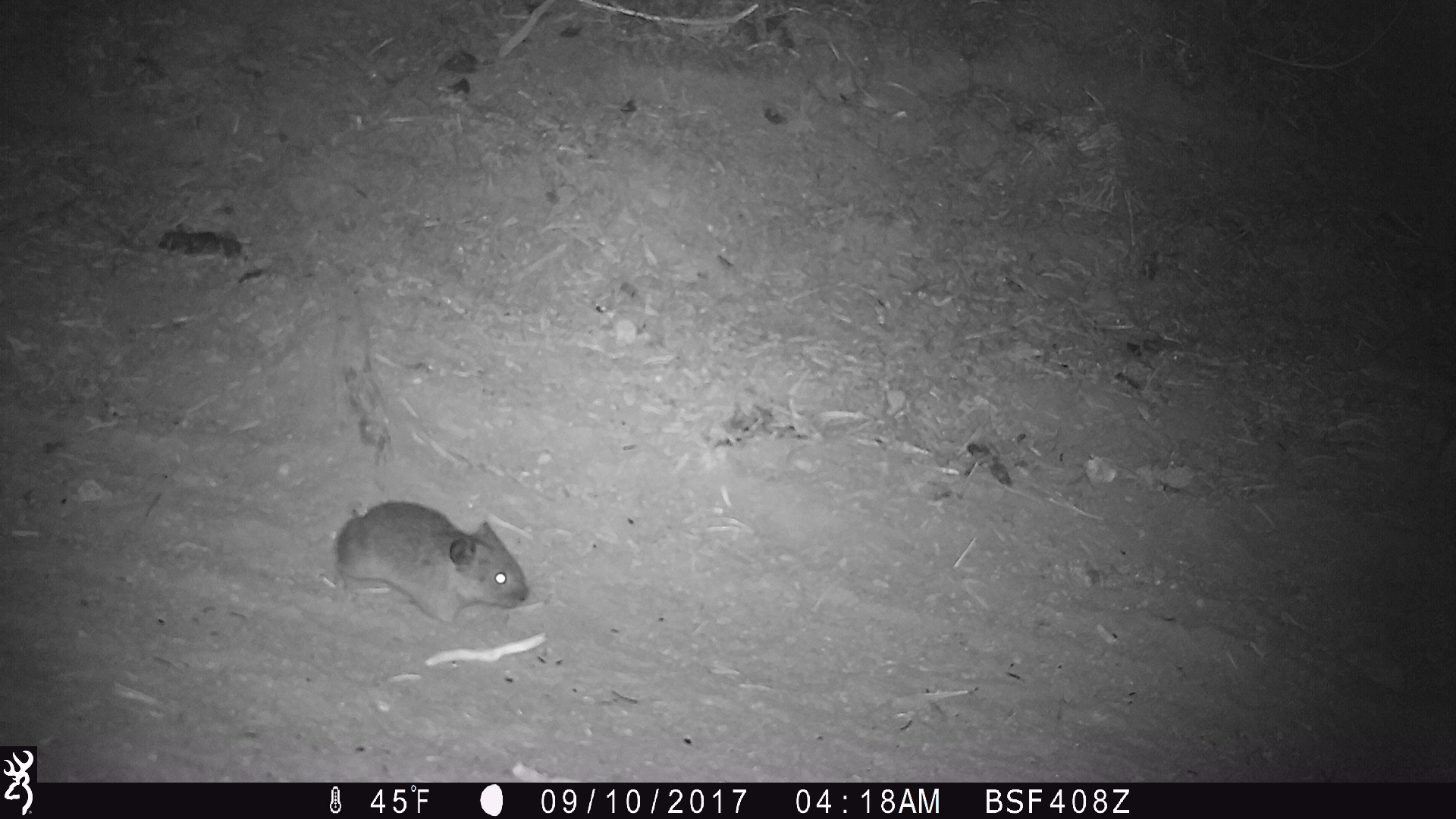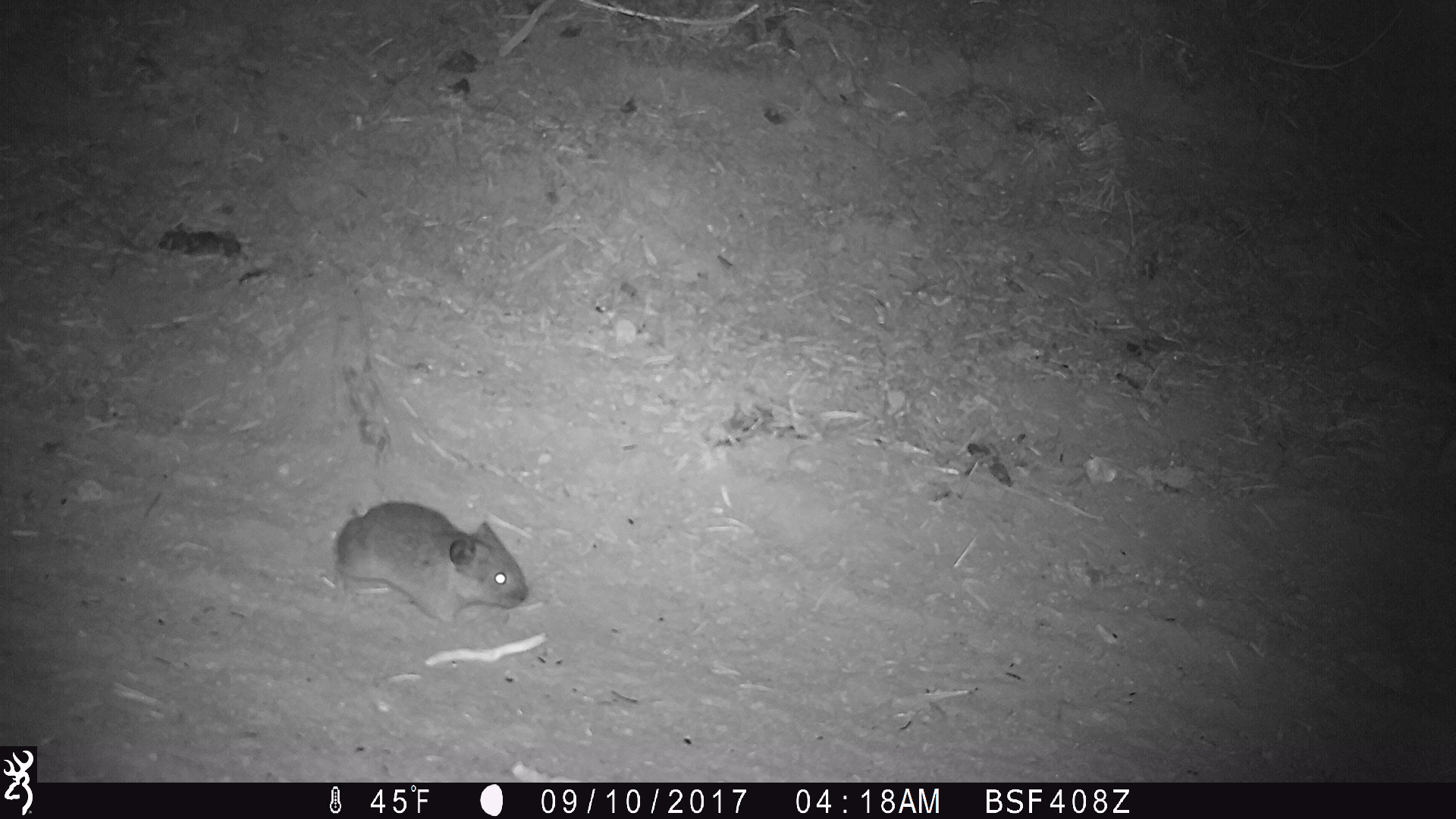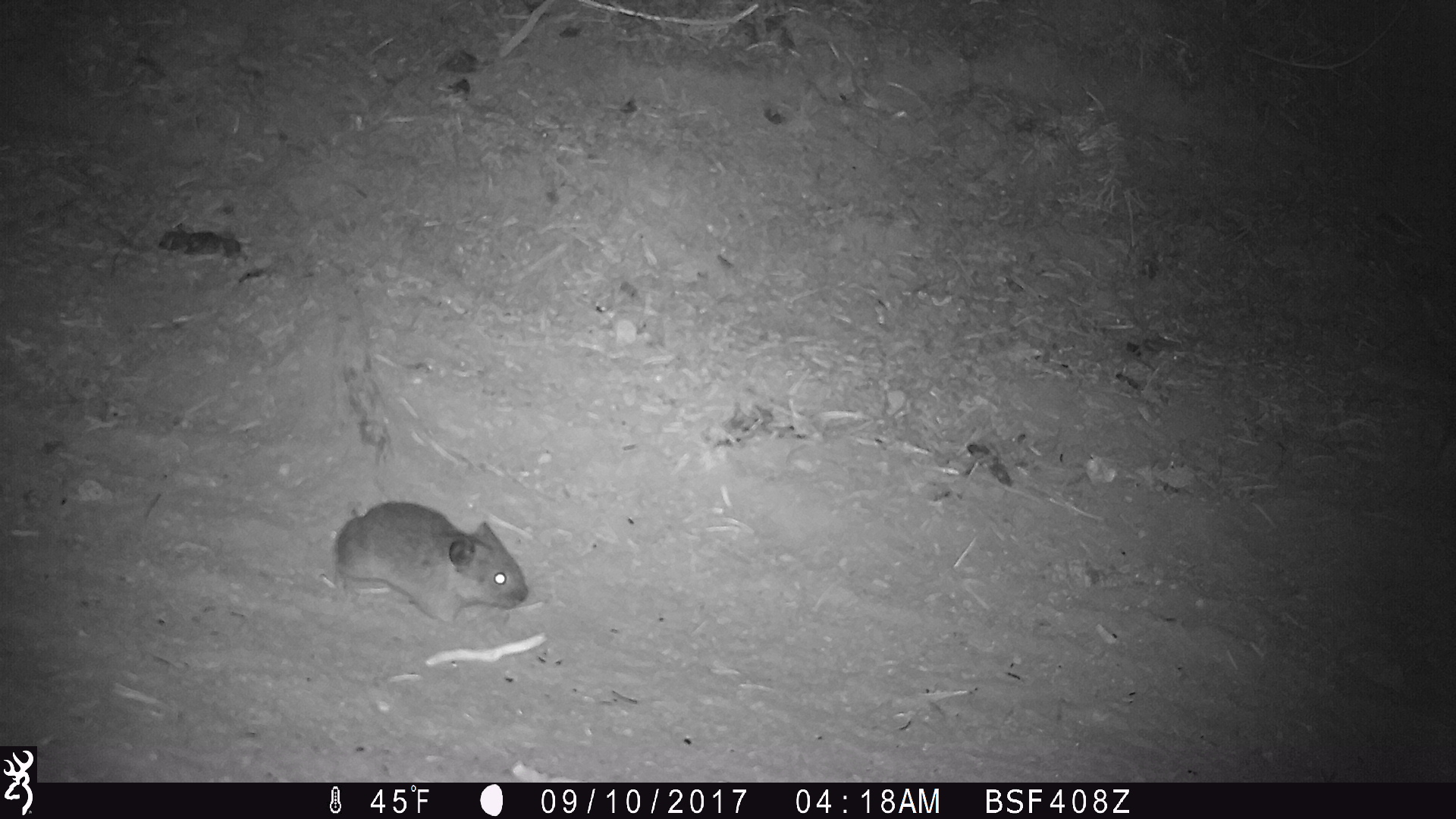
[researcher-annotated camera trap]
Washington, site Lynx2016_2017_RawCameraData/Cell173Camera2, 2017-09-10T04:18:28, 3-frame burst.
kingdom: Animalia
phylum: Chordata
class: Mammalia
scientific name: Mammalia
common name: small mammal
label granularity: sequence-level